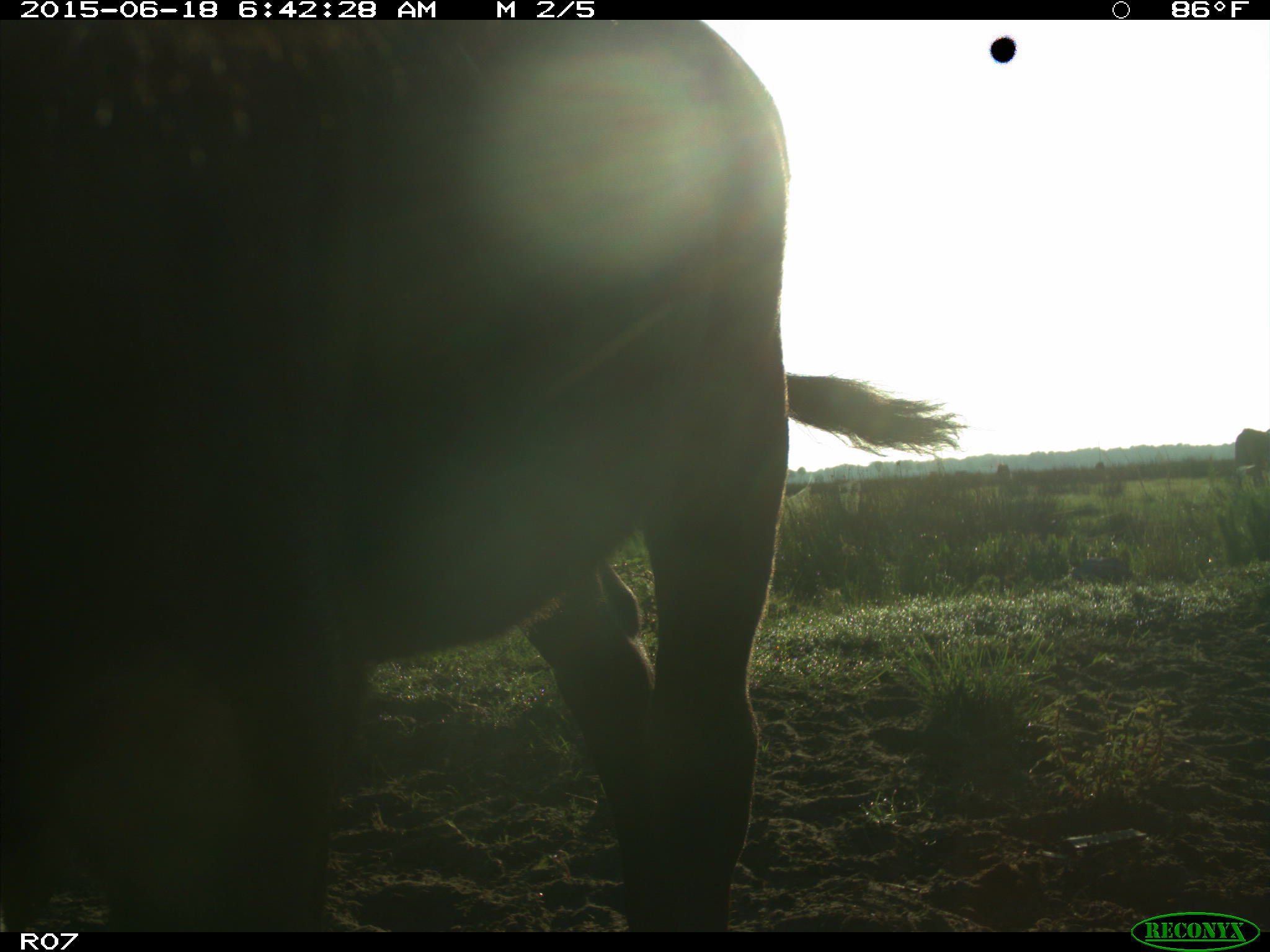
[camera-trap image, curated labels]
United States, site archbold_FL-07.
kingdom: Animalia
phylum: Chordata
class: Mammalia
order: Artiodactyla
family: Bovidae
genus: Bos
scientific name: Bos taurus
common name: domestic cow